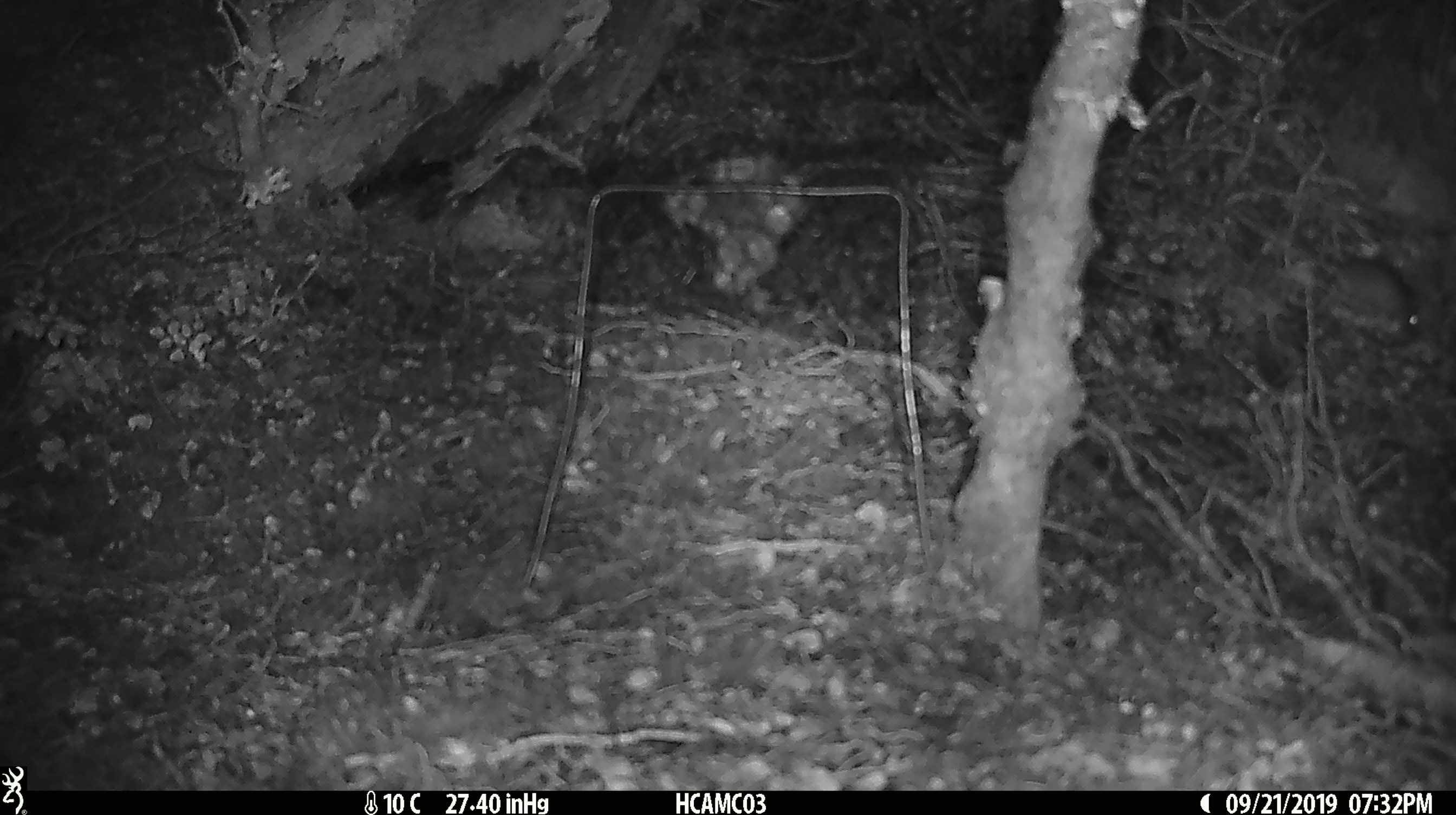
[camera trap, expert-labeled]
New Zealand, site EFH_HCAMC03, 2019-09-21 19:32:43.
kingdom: Animalia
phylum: Chordata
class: Mammalia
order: Rodentia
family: Muridae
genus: Mus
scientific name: Mus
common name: mouse